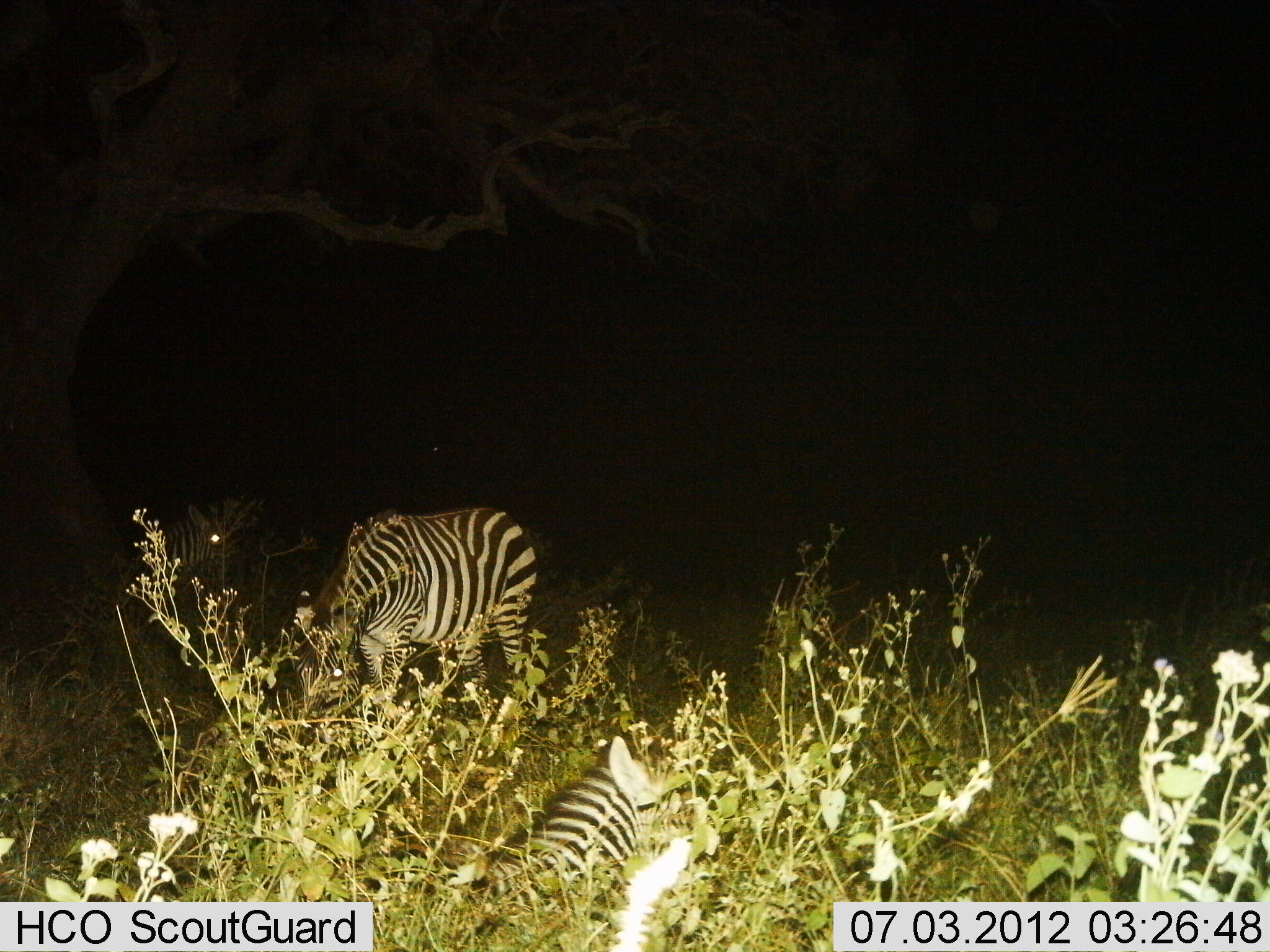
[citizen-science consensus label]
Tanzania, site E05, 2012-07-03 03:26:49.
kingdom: Animalia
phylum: Chordata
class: Mammalia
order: Perissodactyla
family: Equidae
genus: Equus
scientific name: Equus quagga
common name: plains zebra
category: zebra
Zebra (plains zebra) (Equus quagga), count 3. Behavior (volunteer vote fractions): standing 70%, resting 60%, moving 0%, interacting 0%. Young present (vote fraction): 10%. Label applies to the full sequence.